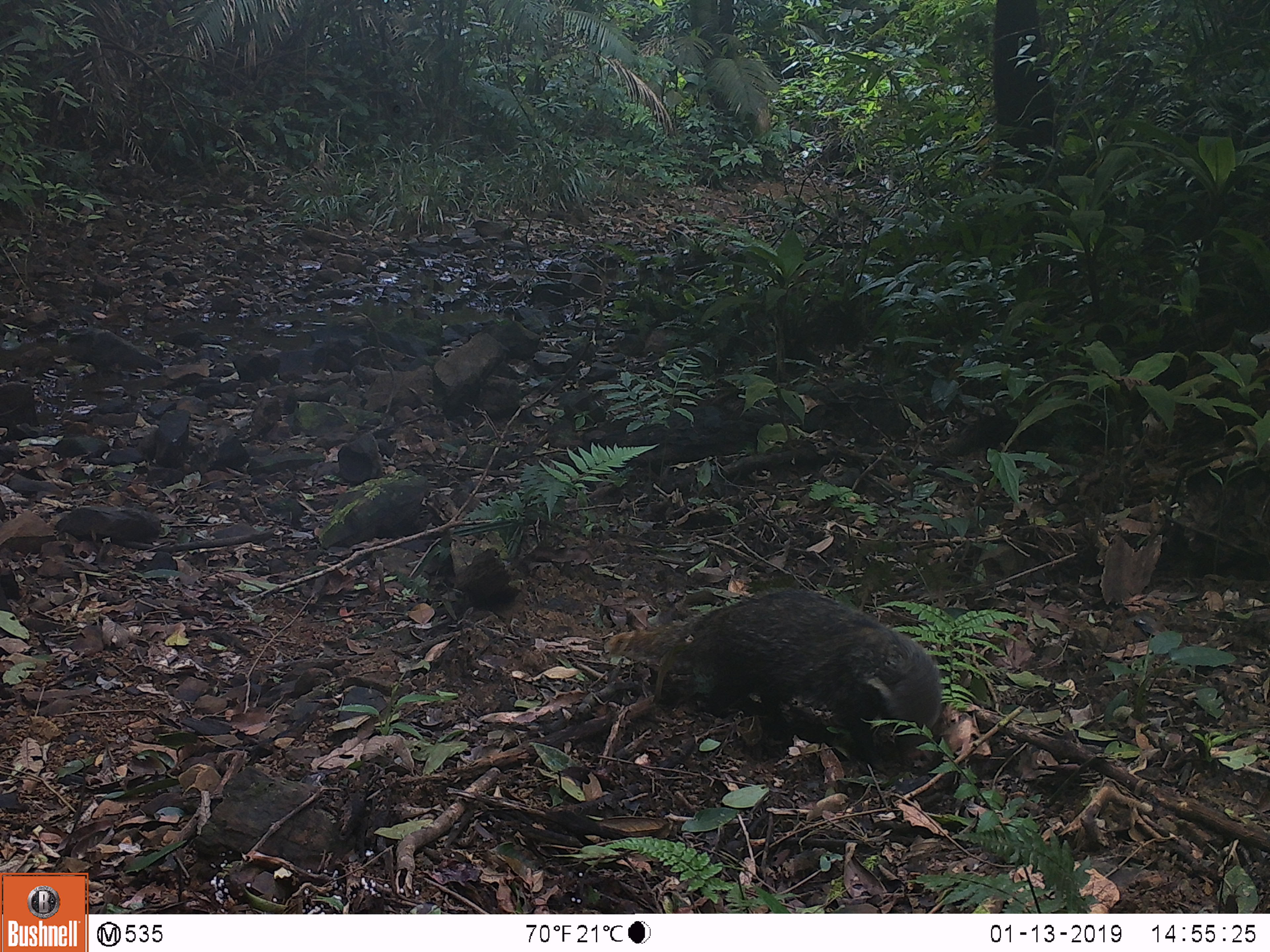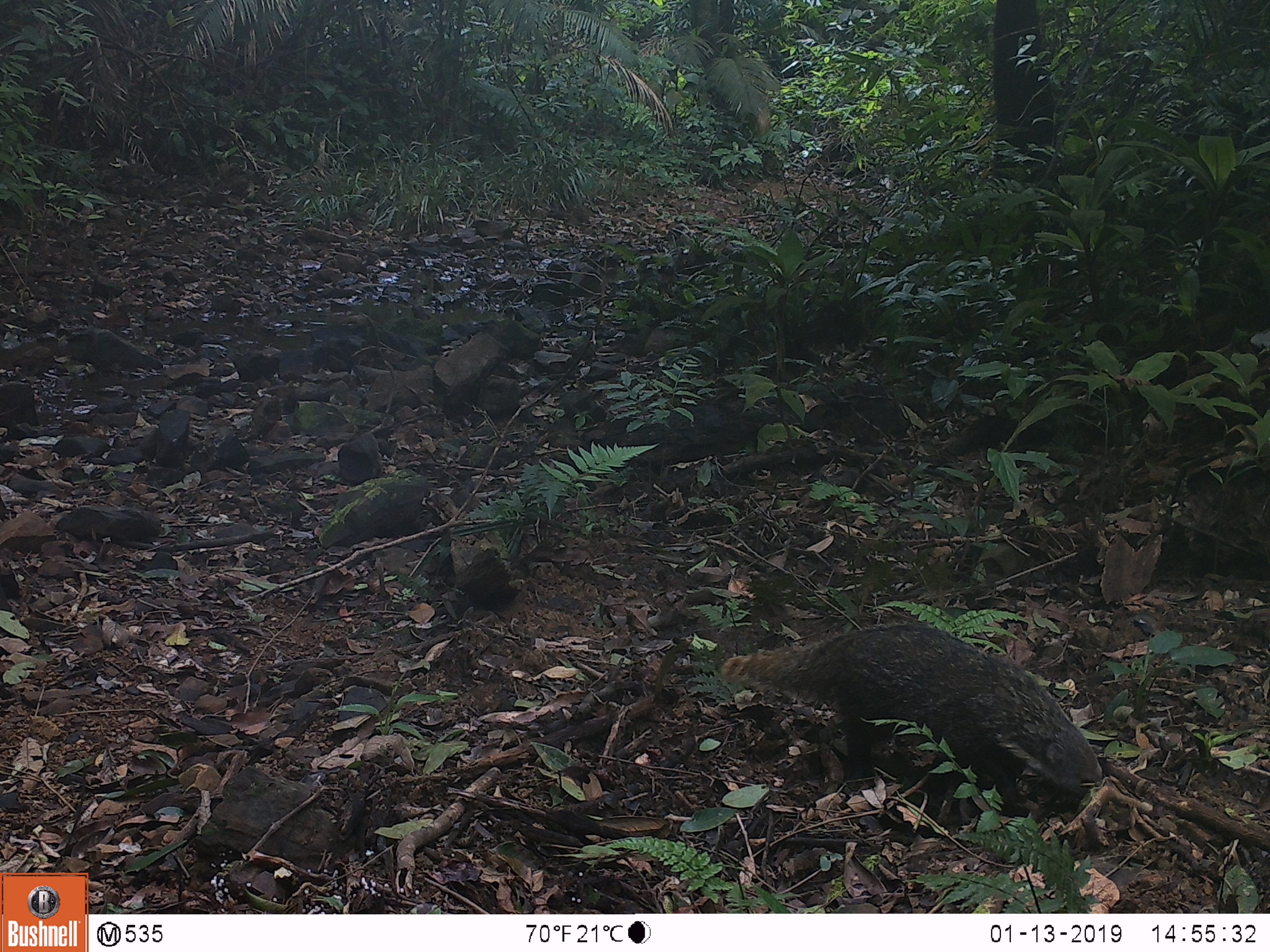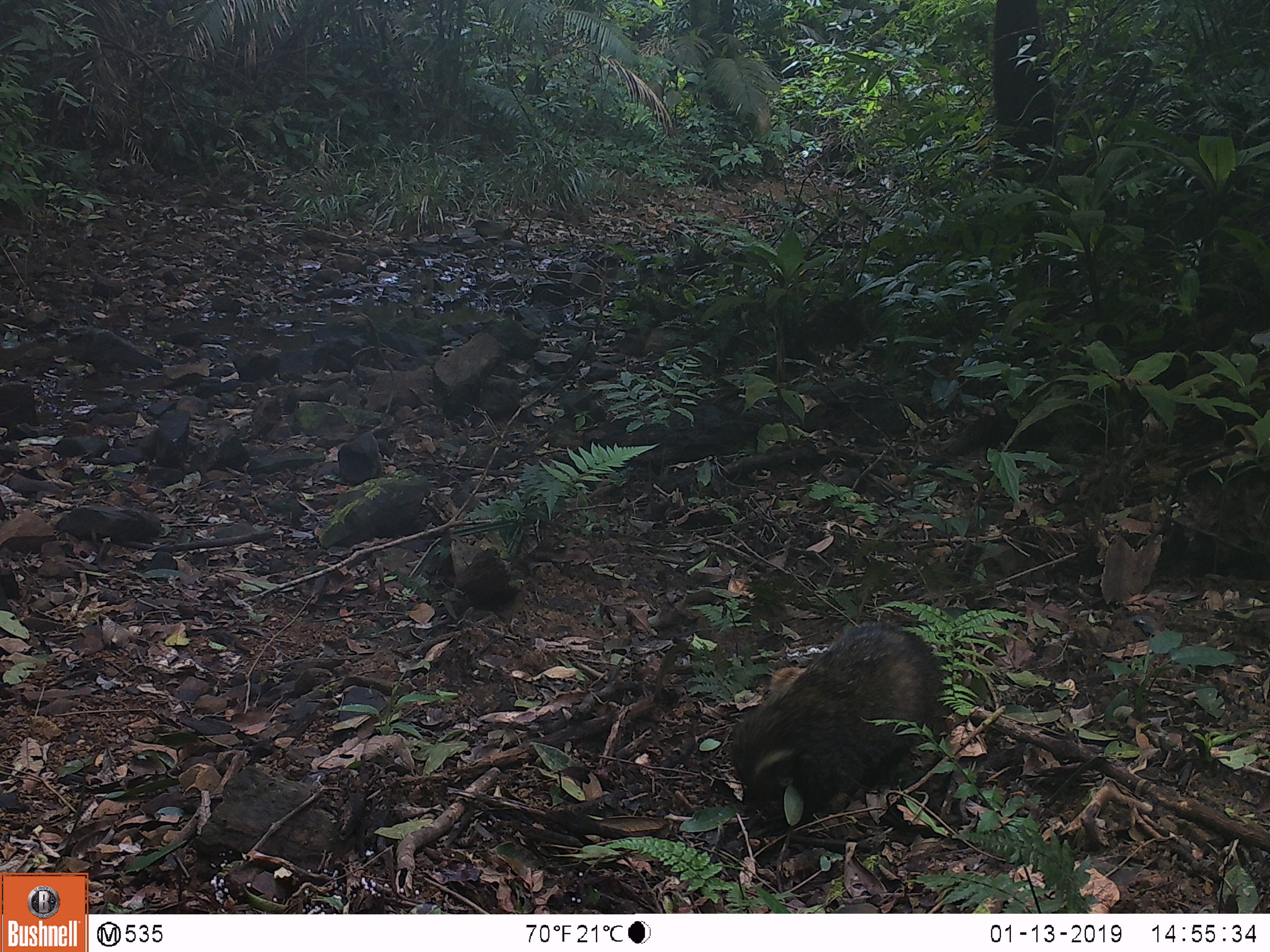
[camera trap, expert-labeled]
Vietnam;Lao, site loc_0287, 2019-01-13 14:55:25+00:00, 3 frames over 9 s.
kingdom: Animalia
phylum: Chordata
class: Mammalia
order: Carnivora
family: Herpestidae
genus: Urva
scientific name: Urva urva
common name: crab-eating mongoose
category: crab eating mongoose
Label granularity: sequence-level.